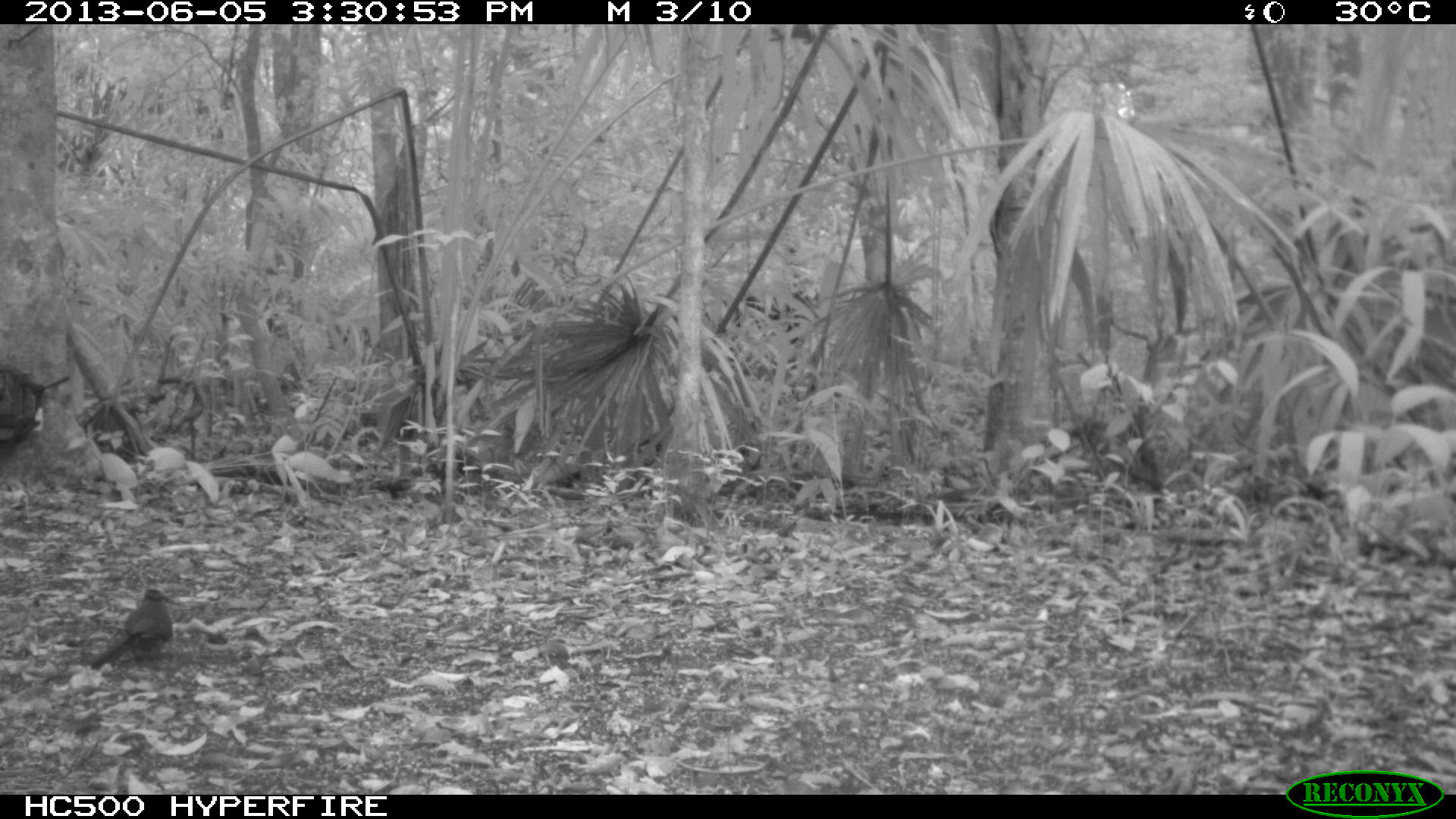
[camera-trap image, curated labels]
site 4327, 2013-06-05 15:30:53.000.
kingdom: Animalia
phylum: Chordata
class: Aves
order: Coraciiformes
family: Momotidae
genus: Momotus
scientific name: Momotus momota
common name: amazonian motmot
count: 1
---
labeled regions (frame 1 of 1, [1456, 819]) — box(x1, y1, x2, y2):
momotus momota: box(86, 587, 180, 672)